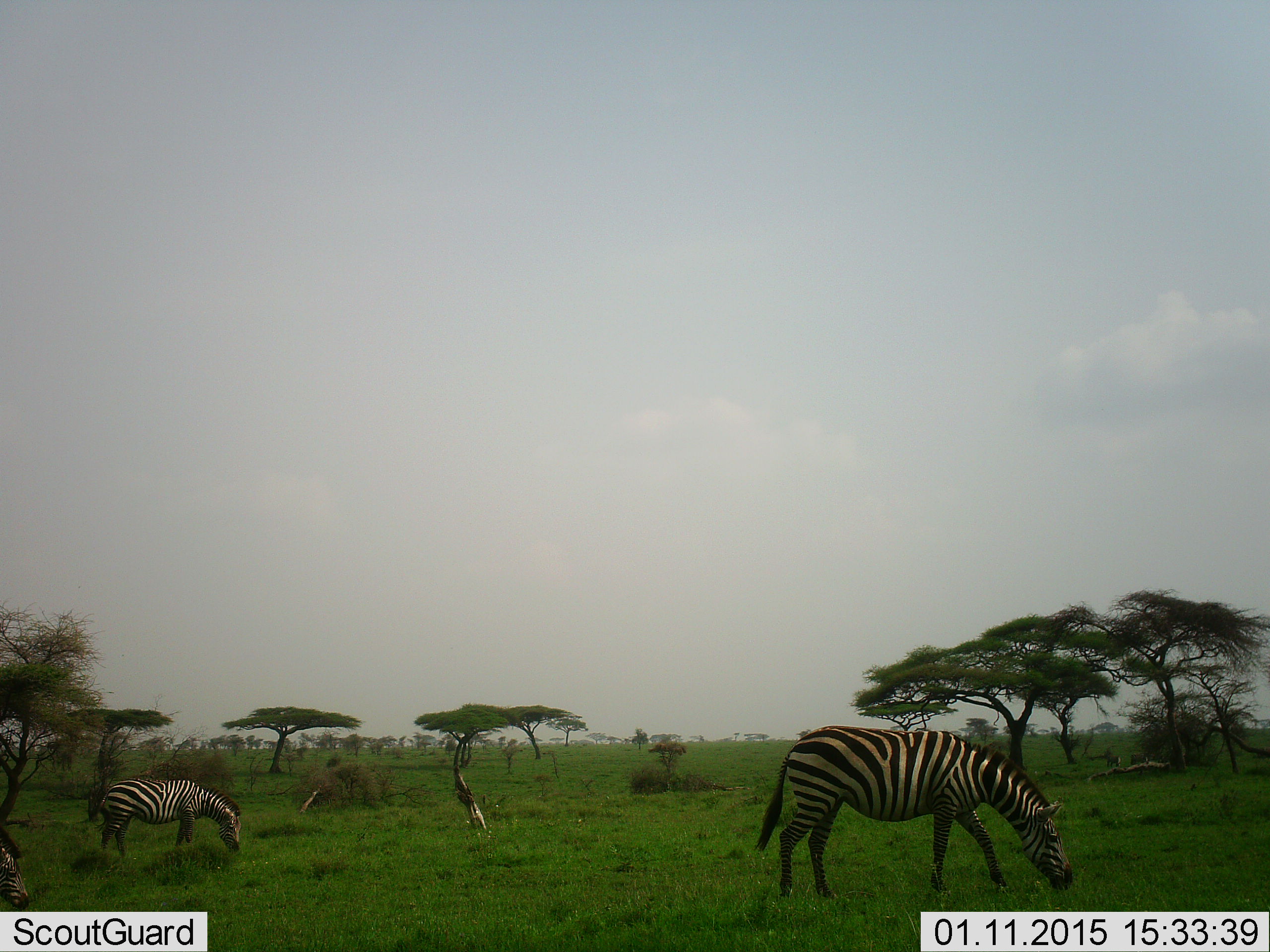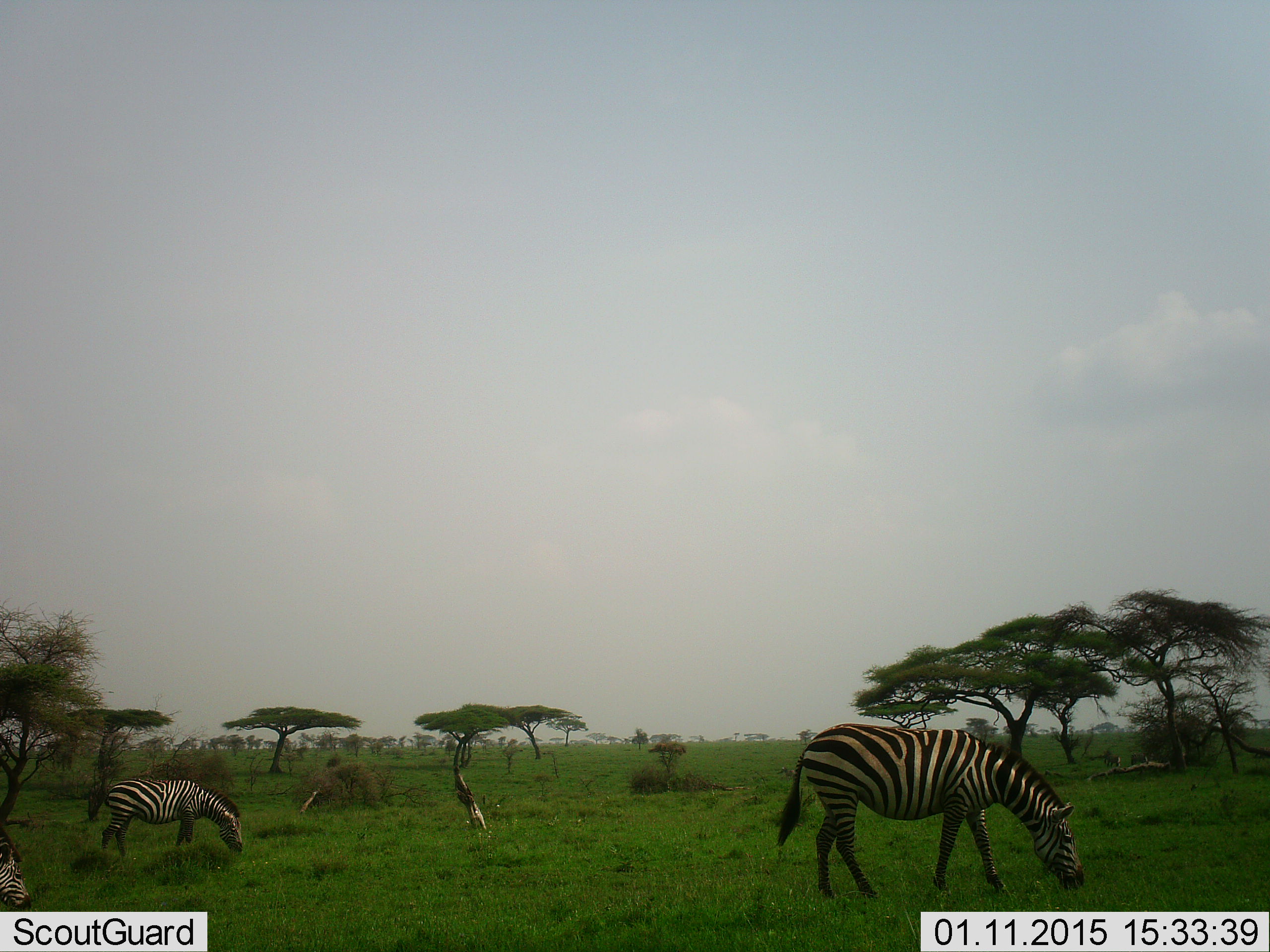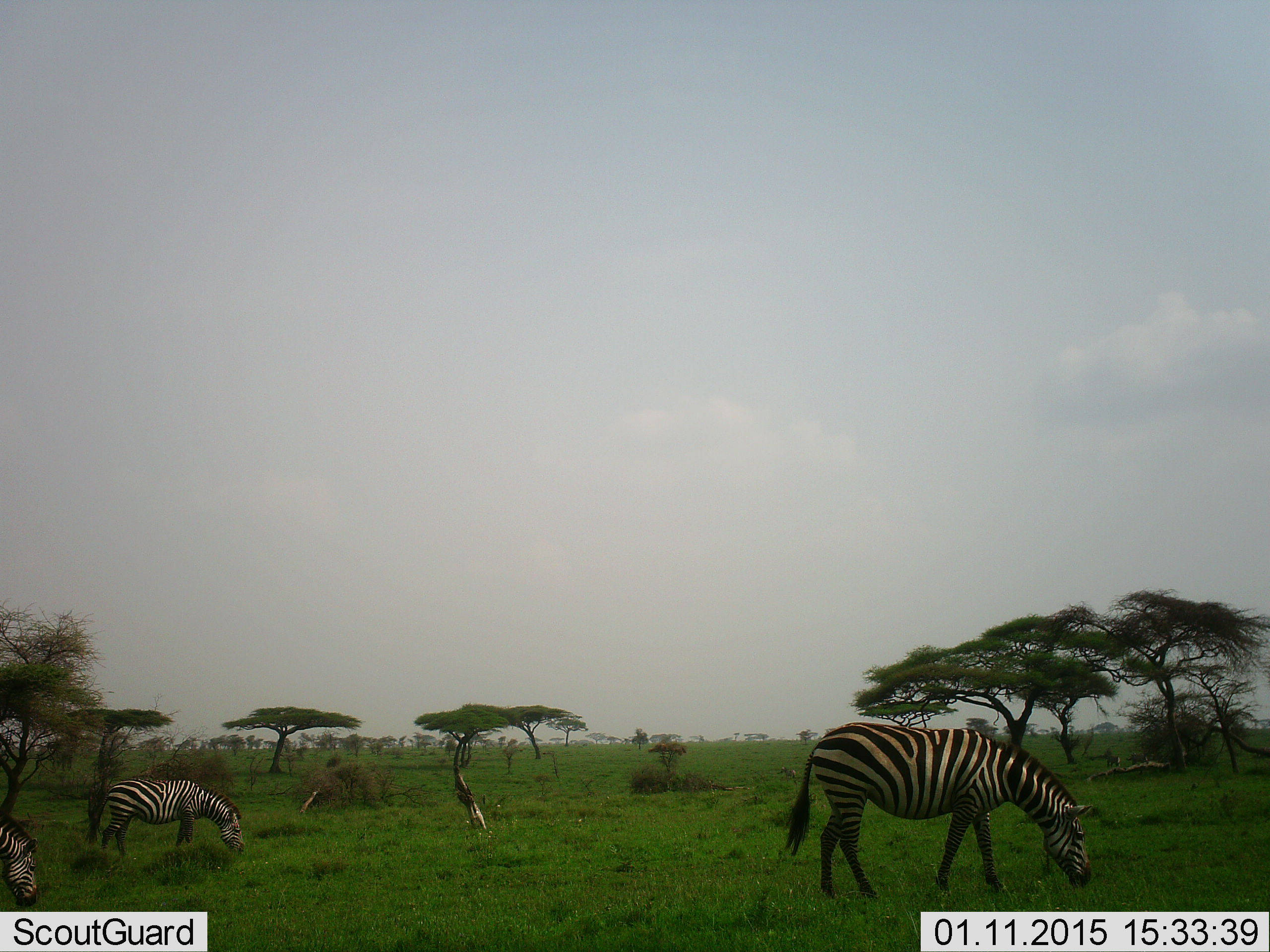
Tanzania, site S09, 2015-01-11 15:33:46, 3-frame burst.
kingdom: Animalia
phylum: Chordata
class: Mammalia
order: Perissodactyla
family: Equidae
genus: Equus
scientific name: Equus quagga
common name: plains zebra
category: zebra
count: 3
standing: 20%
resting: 0%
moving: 0%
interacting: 0%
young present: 0%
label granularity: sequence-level